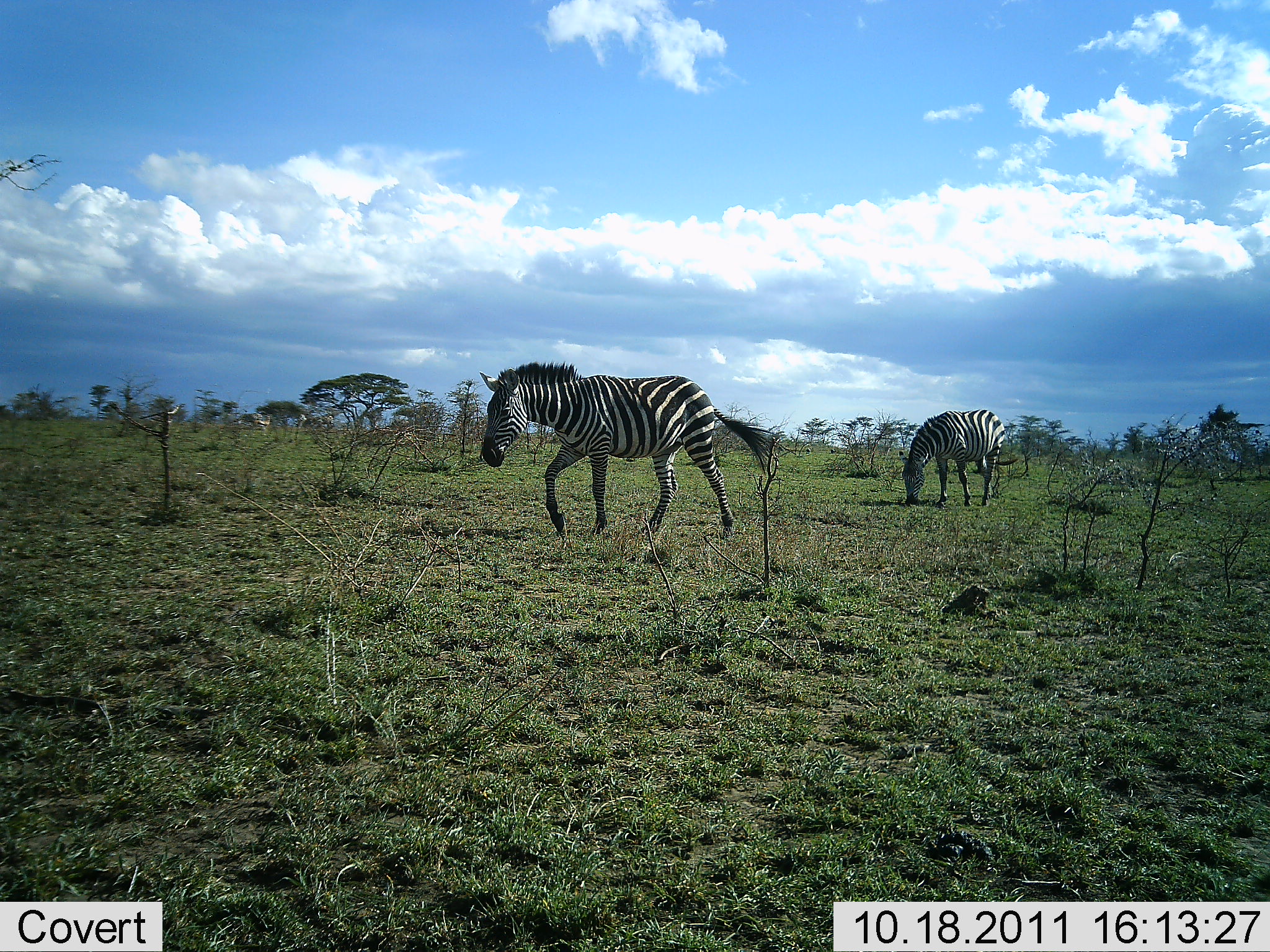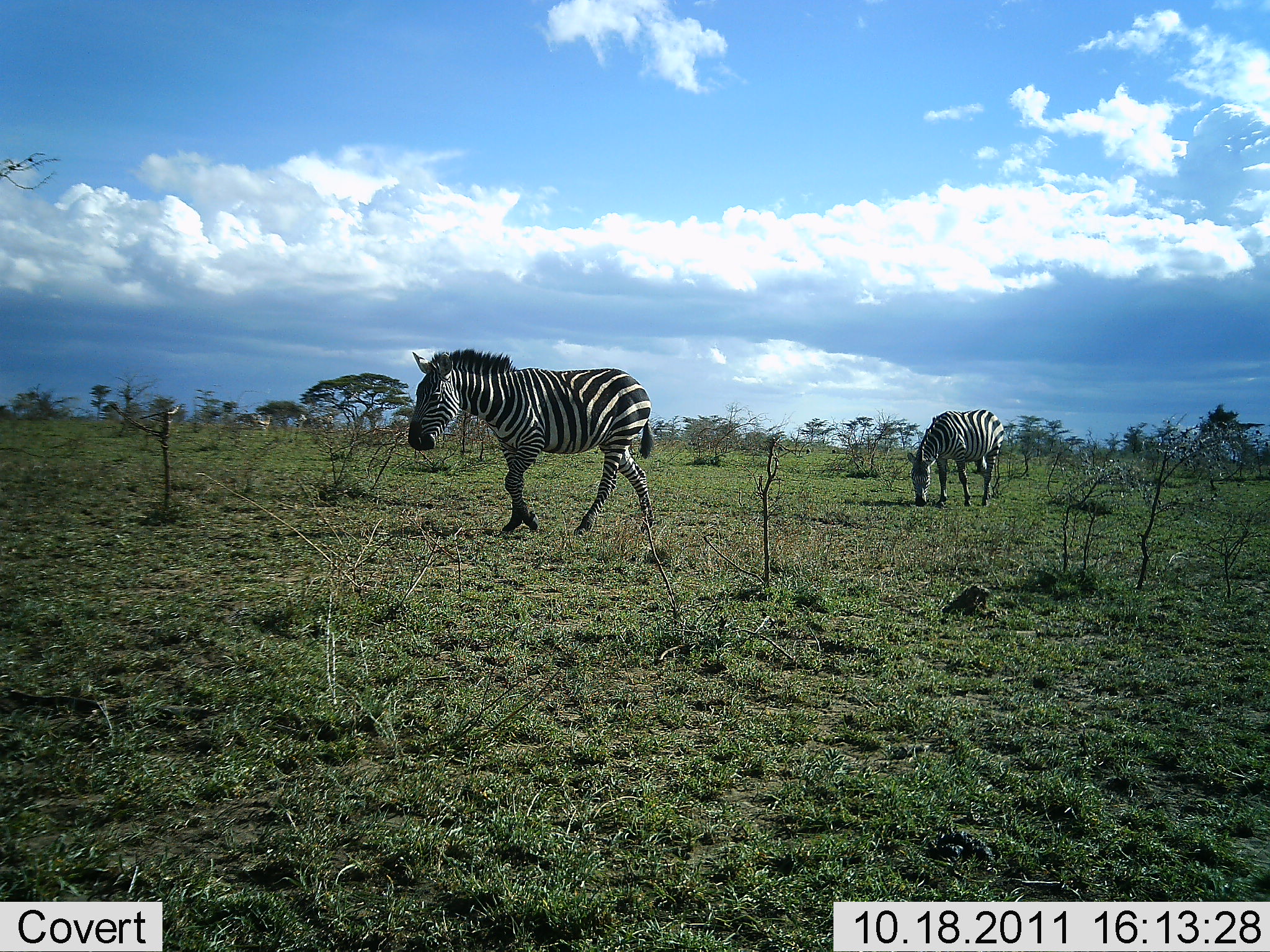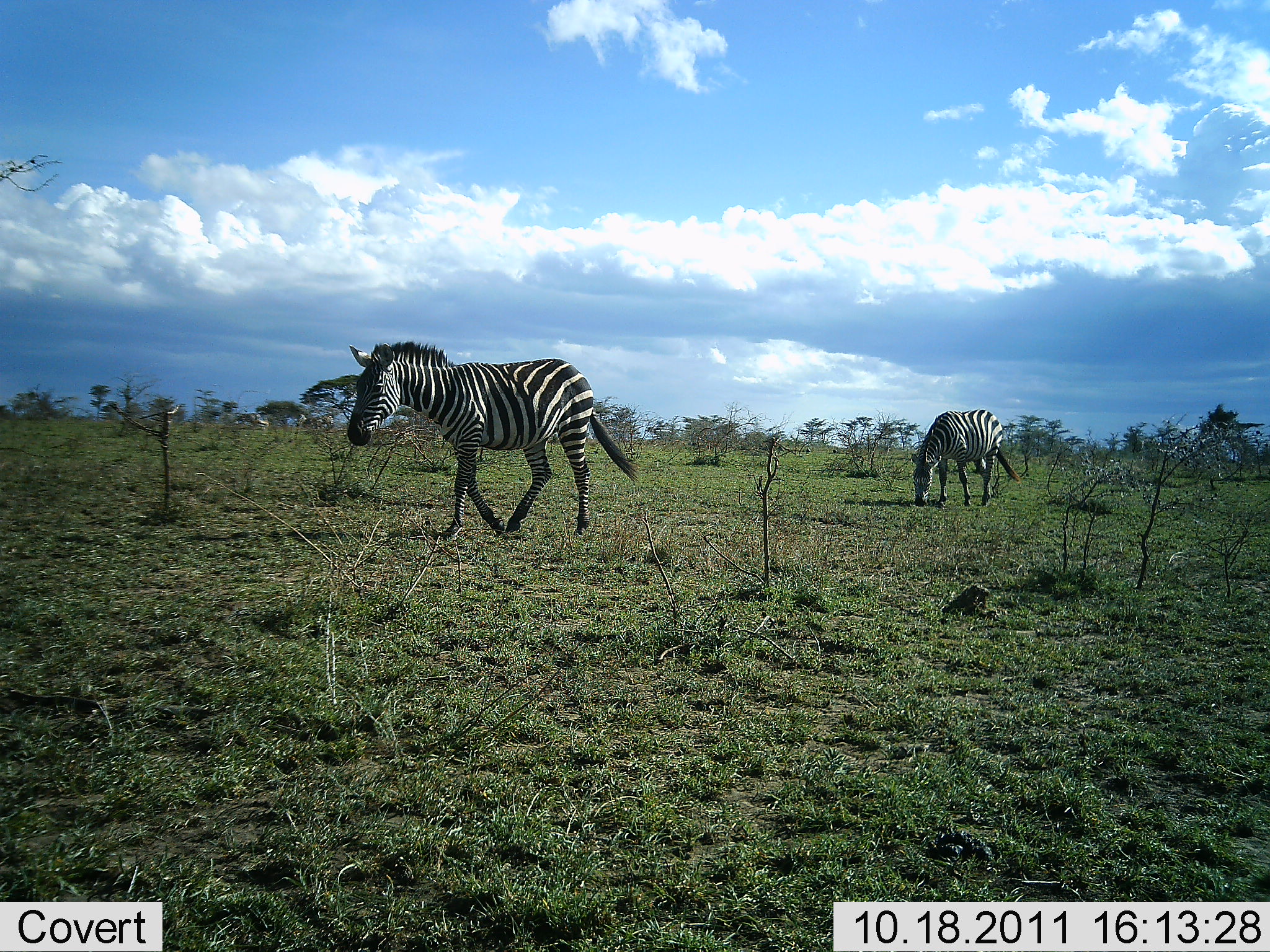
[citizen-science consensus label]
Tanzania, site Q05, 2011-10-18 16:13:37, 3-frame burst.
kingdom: Animalia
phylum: Chordata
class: Mammalia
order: Perissodactyla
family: Equidae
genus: Equus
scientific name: Equus quagga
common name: plains zebra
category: zebra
Zebra (plains zebra) (Equus quagga), count 2. Behavior (volunteer vote fractions): standing 20%, resting 0%, moving 80%, interacting 0%. Young present (vote fraction): 0%. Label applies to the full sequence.